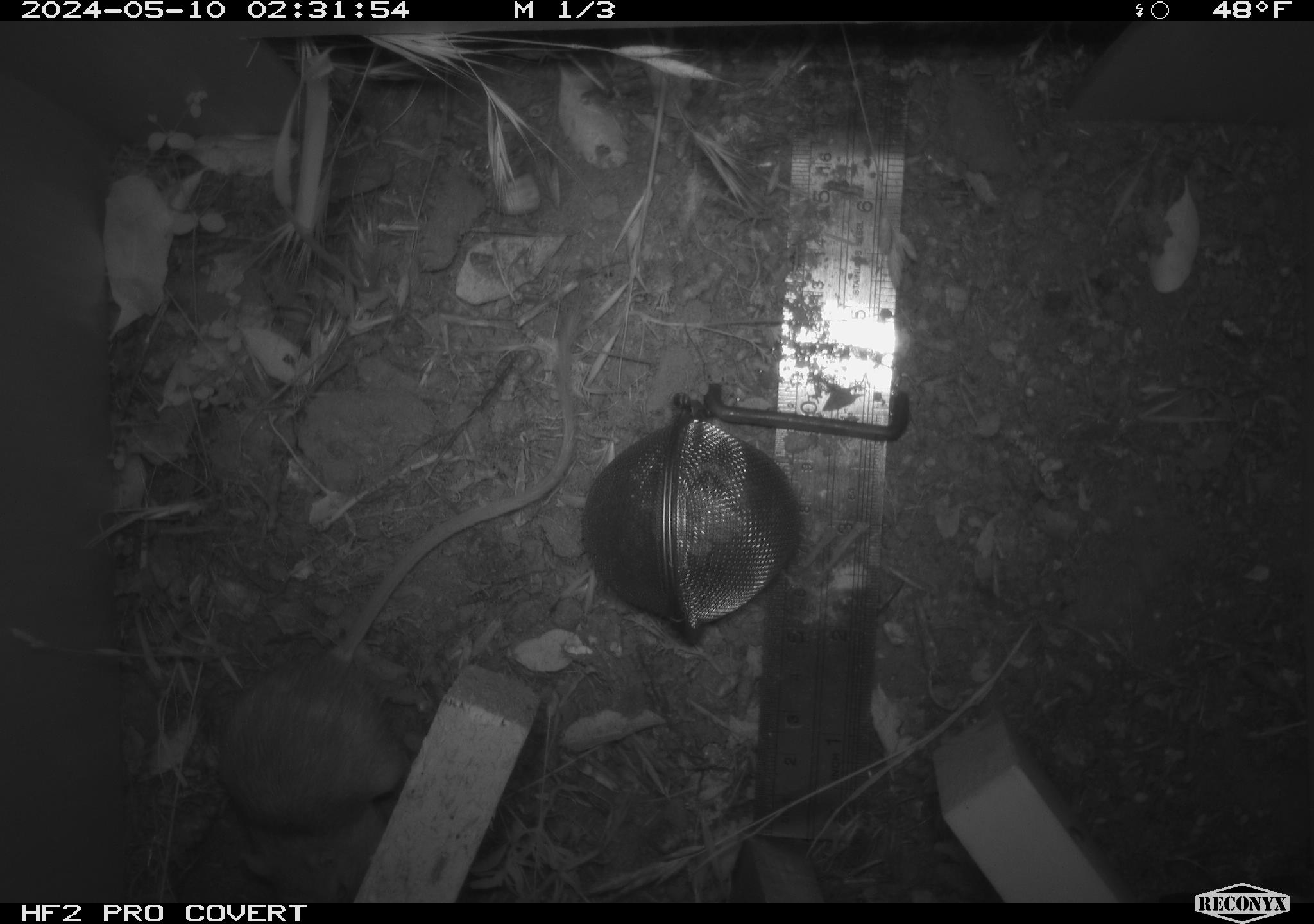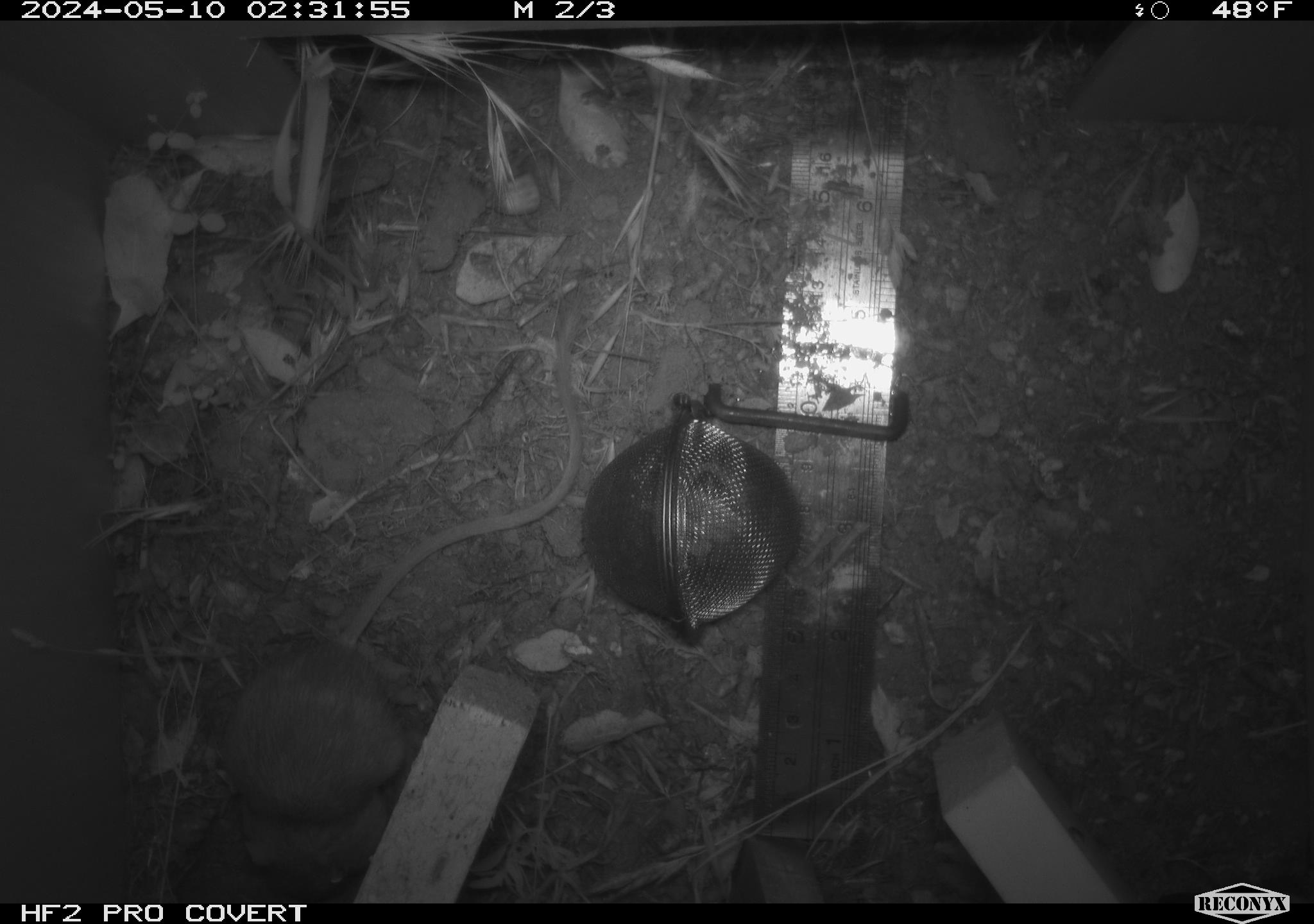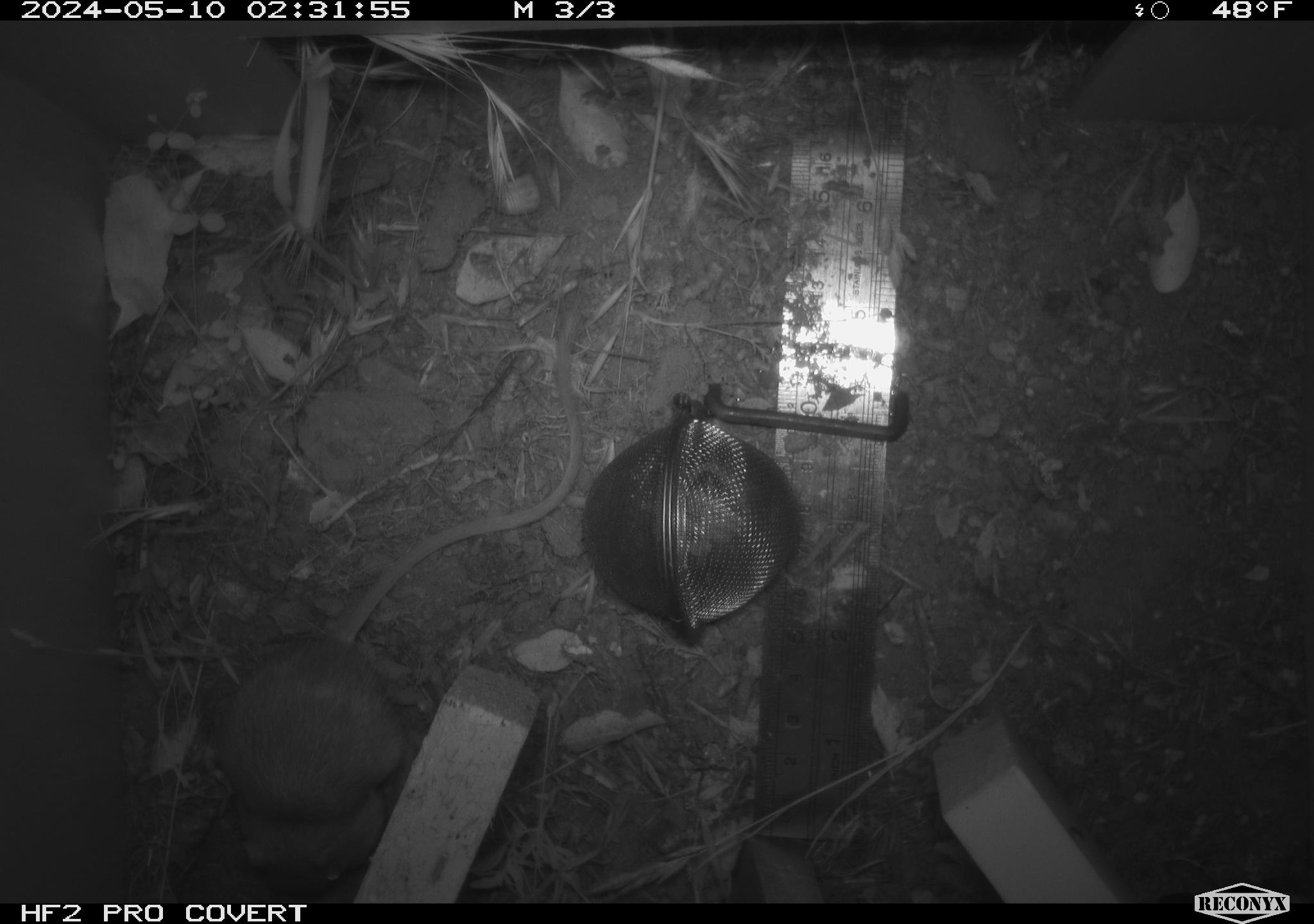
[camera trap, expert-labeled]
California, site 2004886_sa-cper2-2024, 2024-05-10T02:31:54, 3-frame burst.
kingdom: Animalia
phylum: Chordata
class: Mammalia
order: Rodentia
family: Heteromyidae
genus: Dipodomys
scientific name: Dipodomys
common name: kangaroo rats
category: dipodomys species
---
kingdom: Animalia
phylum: Chordata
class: Mammalia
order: Rodentia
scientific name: Rodentia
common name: rodent